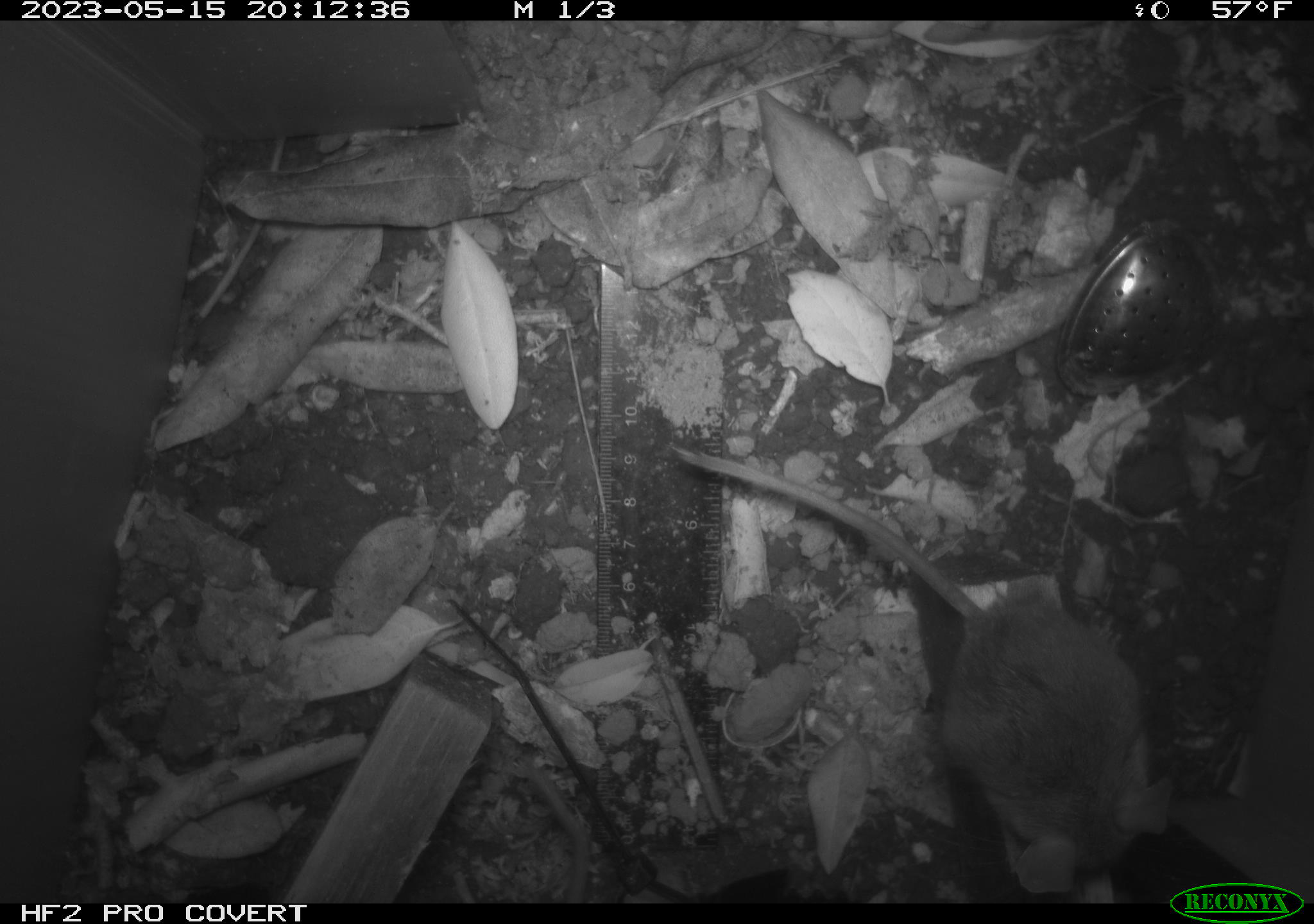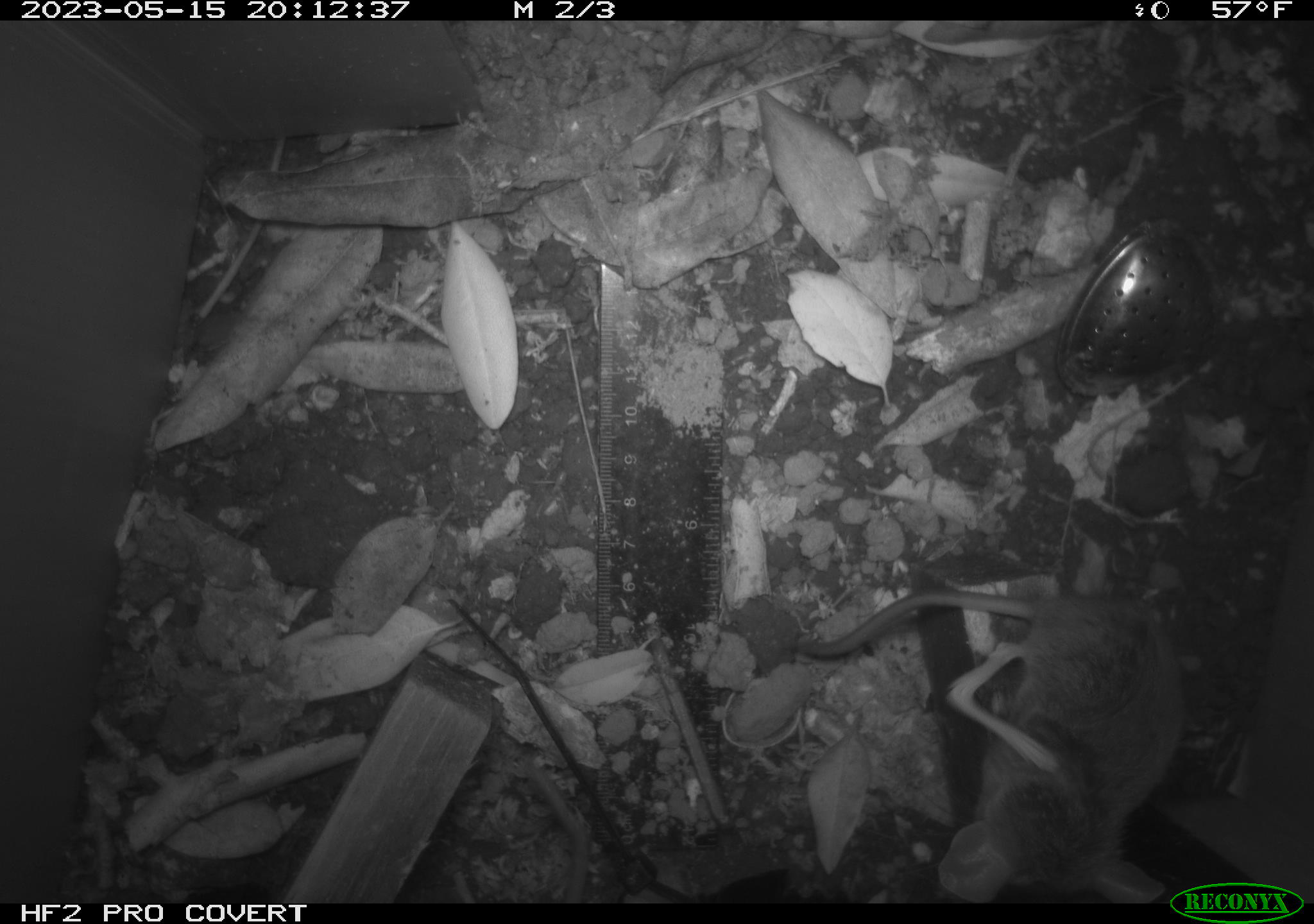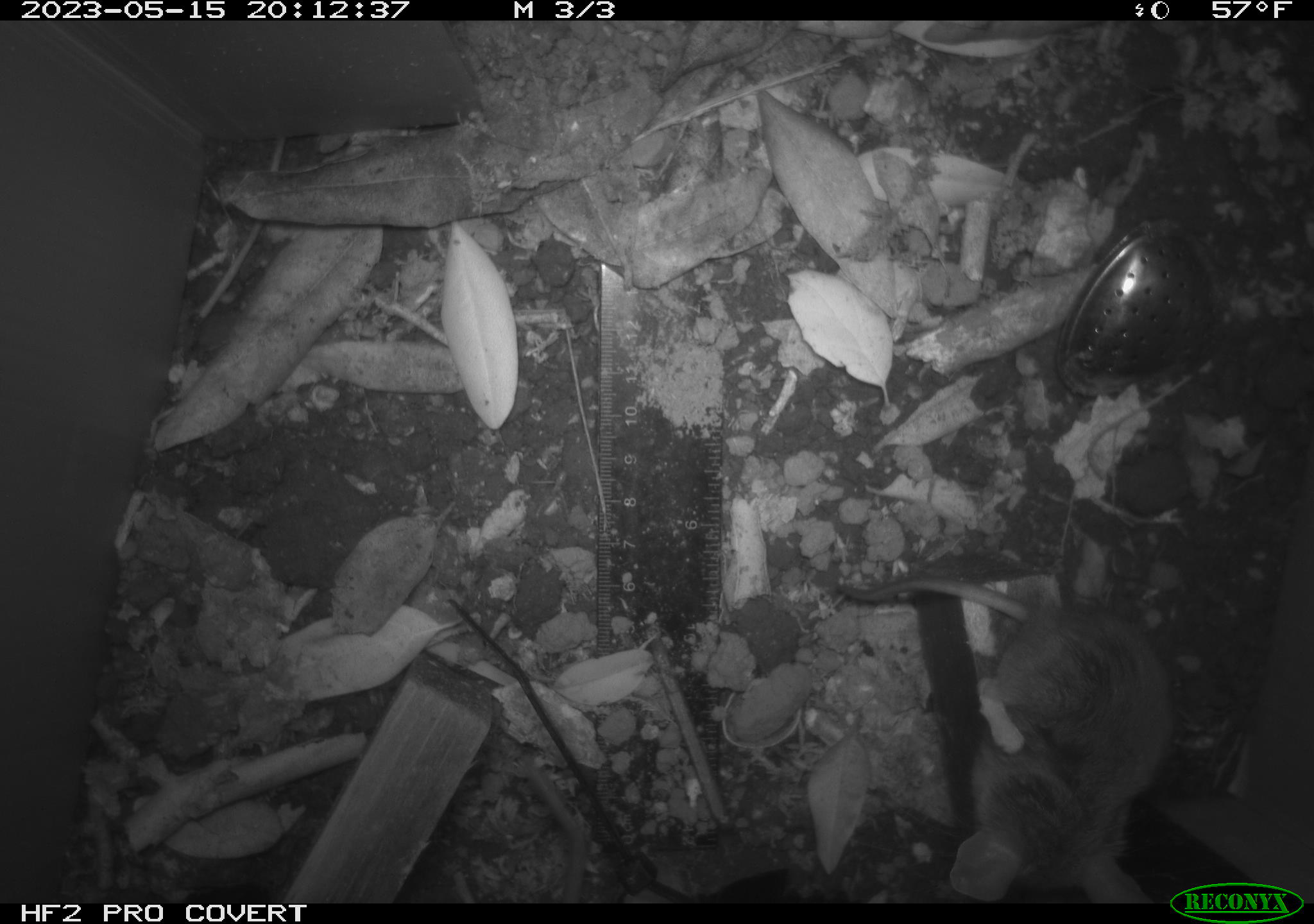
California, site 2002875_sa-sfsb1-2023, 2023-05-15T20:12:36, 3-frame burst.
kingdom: Animalia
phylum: Chordata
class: Mammalia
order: Rodentia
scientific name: Rodentia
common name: mouse species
Mouse species (Rodentia).